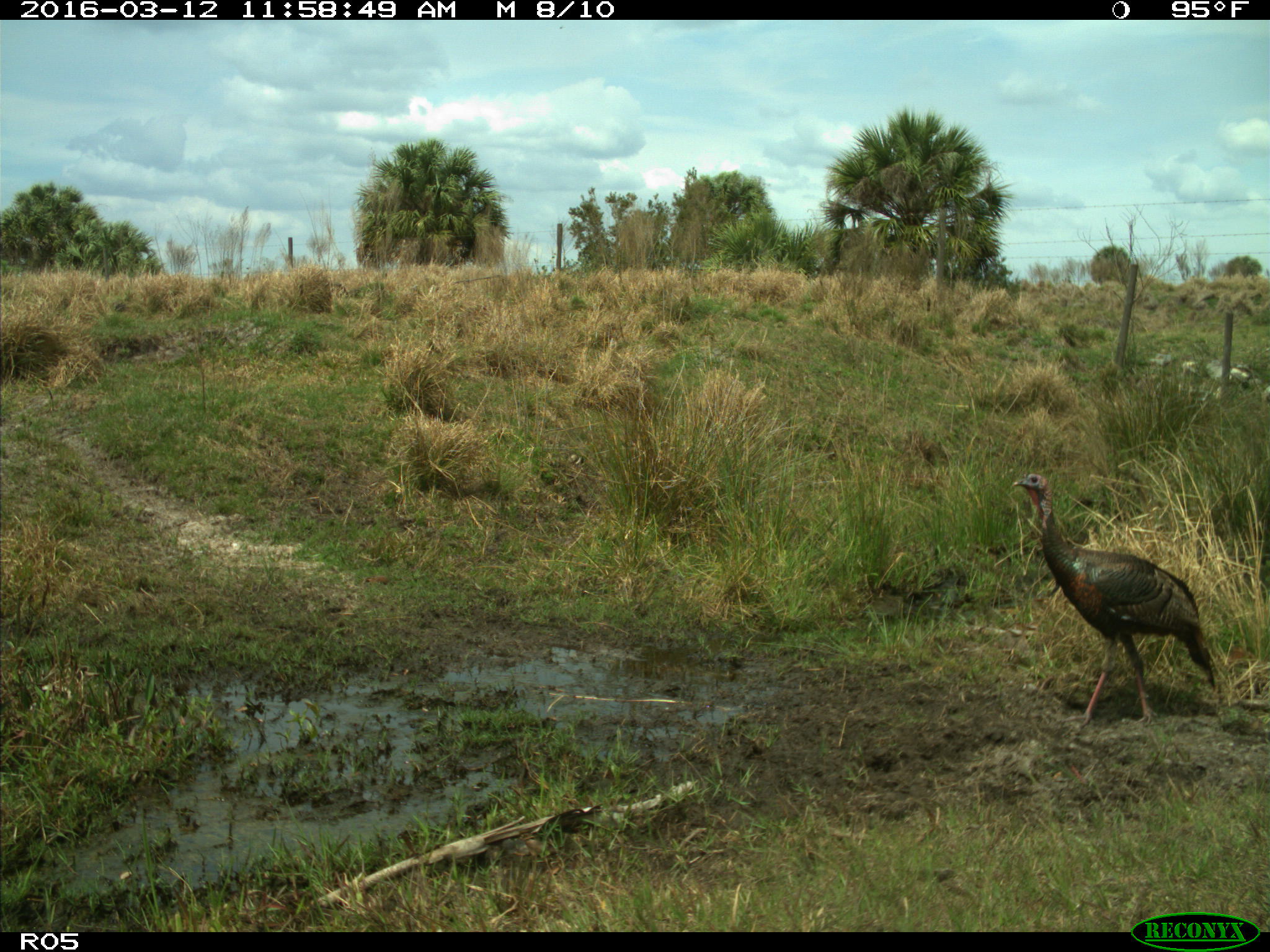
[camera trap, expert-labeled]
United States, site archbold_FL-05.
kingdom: Animalia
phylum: Chordata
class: Aves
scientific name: Aves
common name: birds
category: unidentified bird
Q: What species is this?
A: Unidentified bird (birds) (Aves).